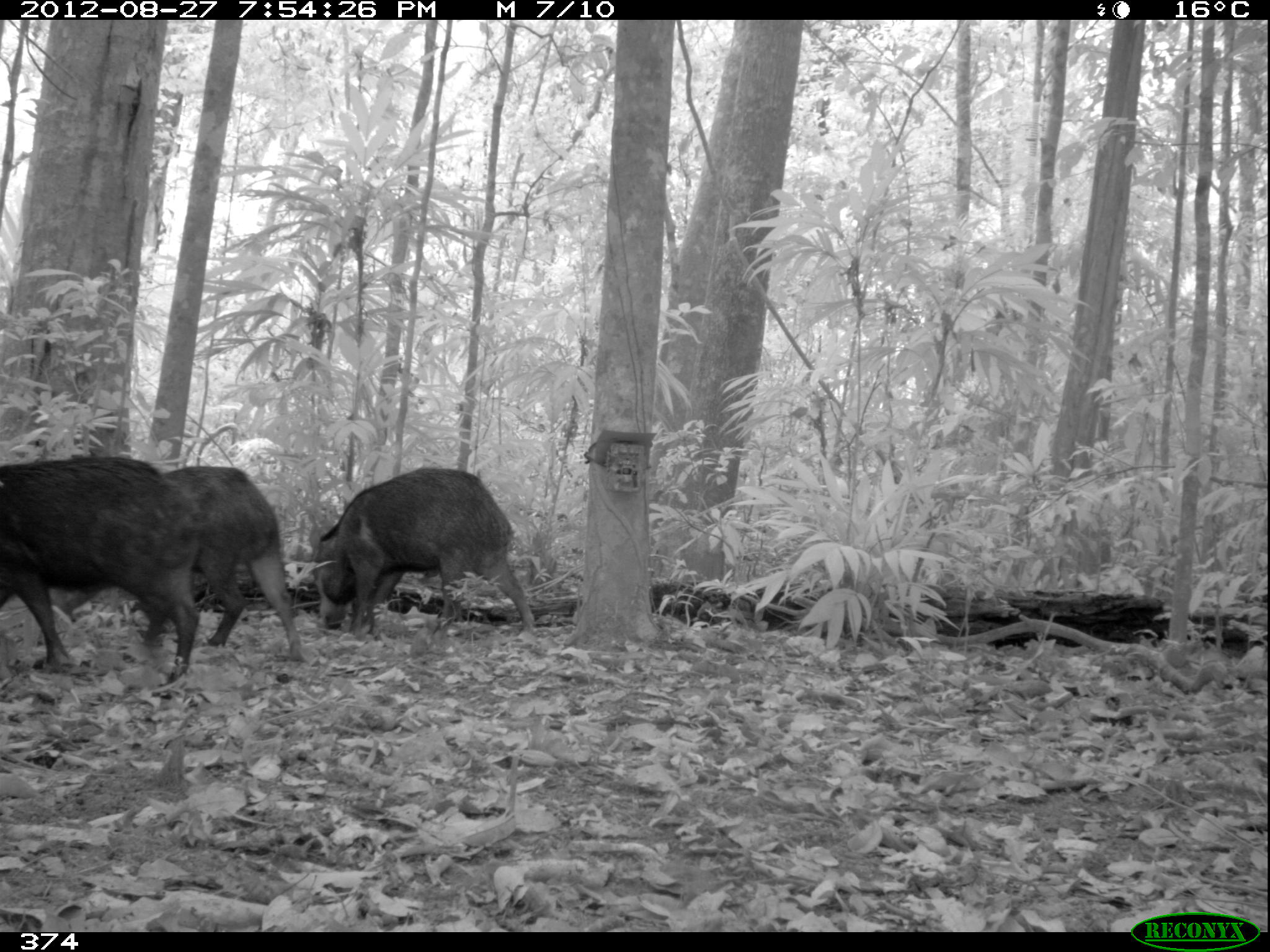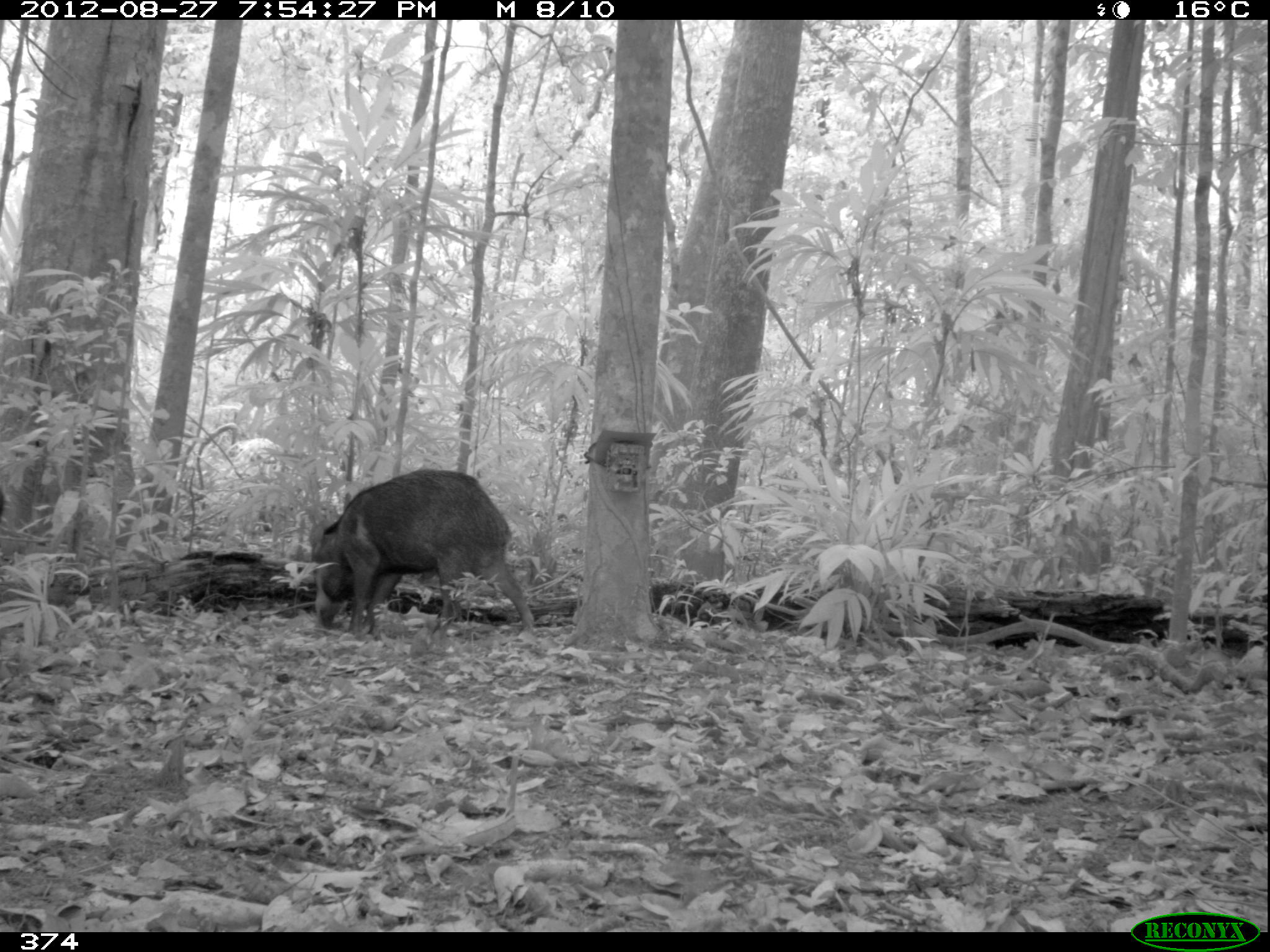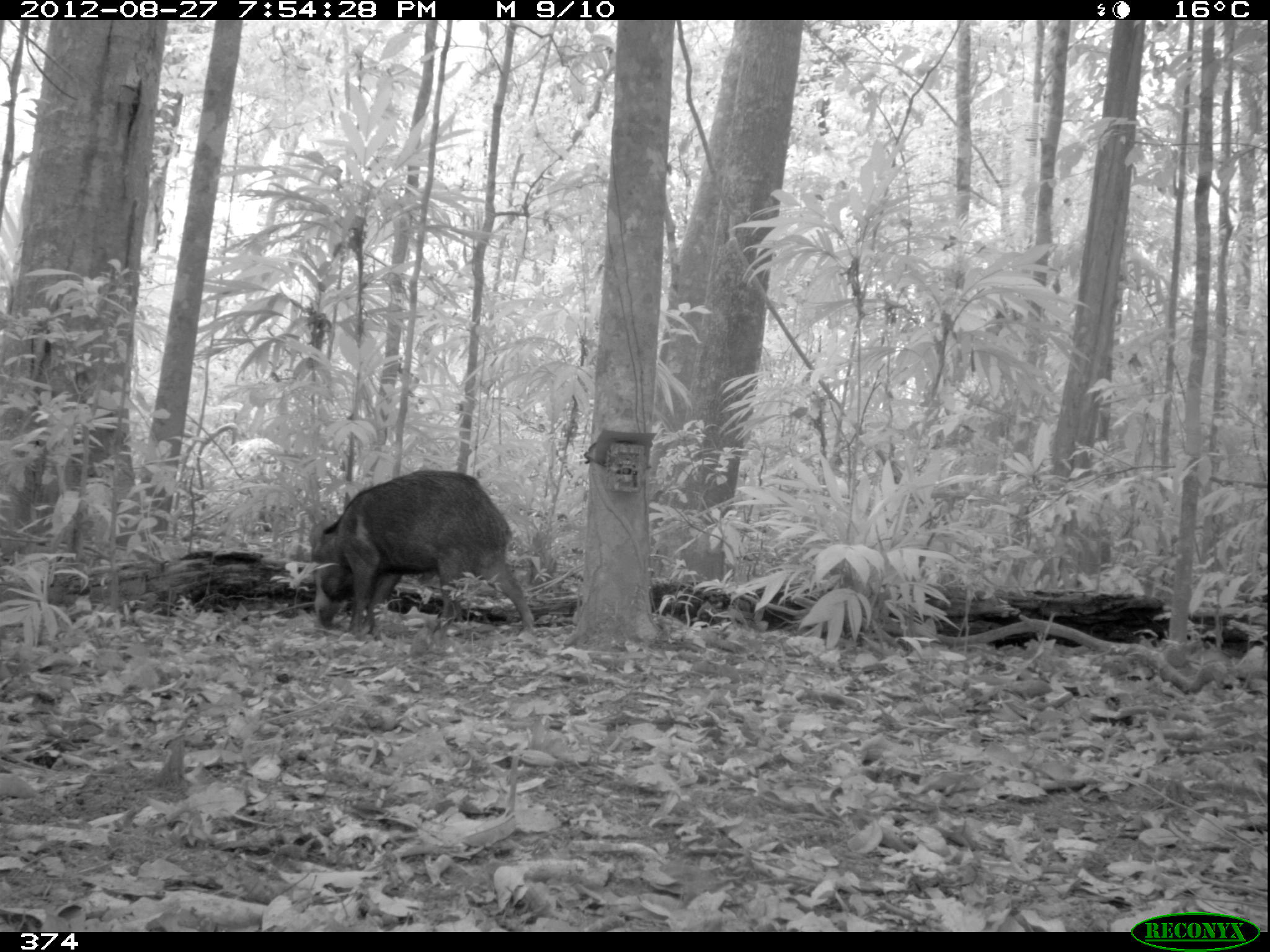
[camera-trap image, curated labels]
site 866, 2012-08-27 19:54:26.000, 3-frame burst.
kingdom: Animalia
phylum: Chordata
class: Mammalia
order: Artiodactyla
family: Tayassuidae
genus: Tayassu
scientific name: Tayassu pecari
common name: white-lipped peccary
Tayassu pecari (white-lipped peccary).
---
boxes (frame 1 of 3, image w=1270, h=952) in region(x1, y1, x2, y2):
tayassu pecari: region(49, 463, 309, 665); region(1, 450, 205, 688); region(313, 463, 538, 637)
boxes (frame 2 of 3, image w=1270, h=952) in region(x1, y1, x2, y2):
tayassu pecari: region(307, 468, 536, 639)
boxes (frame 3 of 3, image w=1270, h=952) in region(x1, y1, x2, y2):
tayassu pecari: region(310, 466, 538, 636)